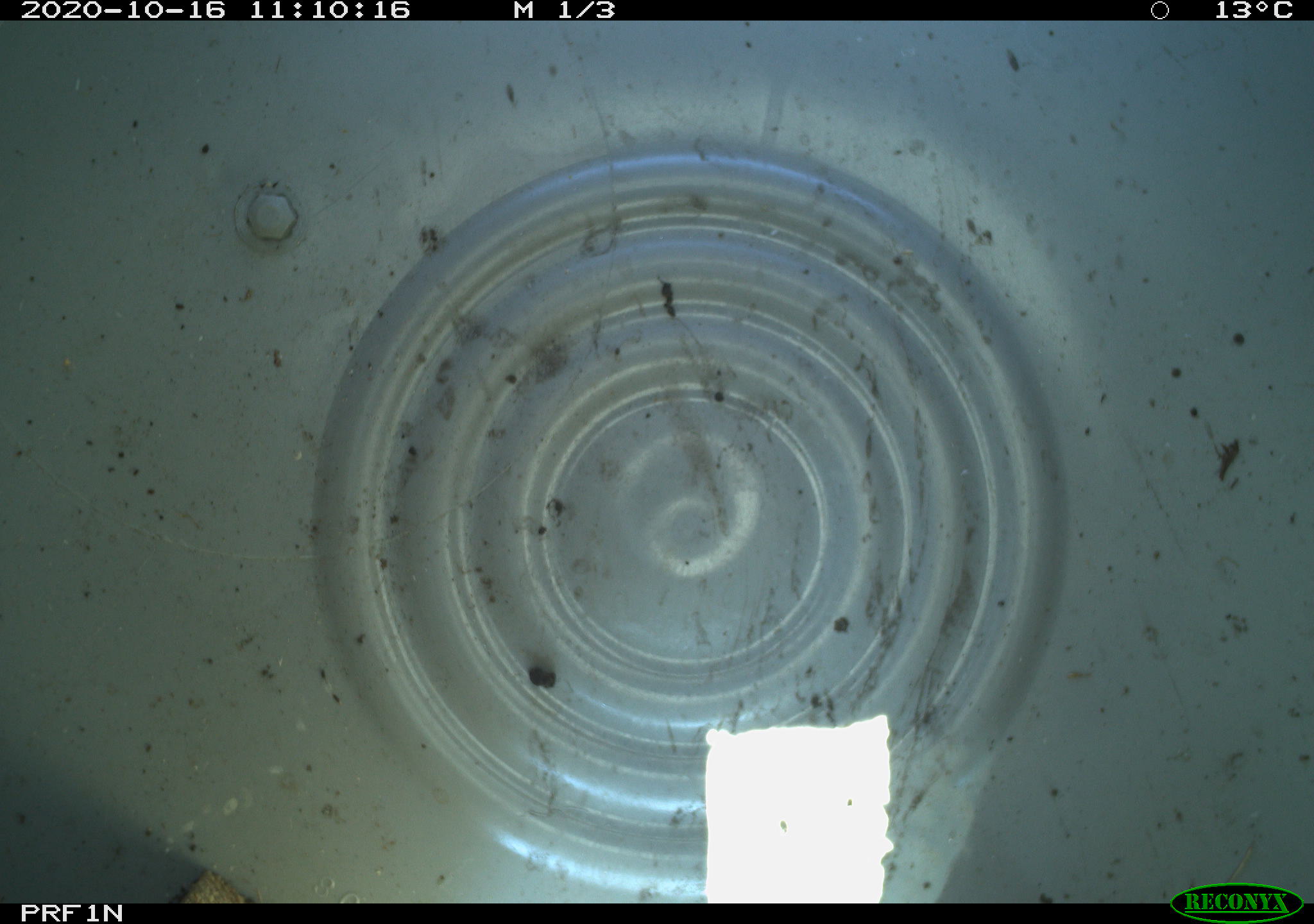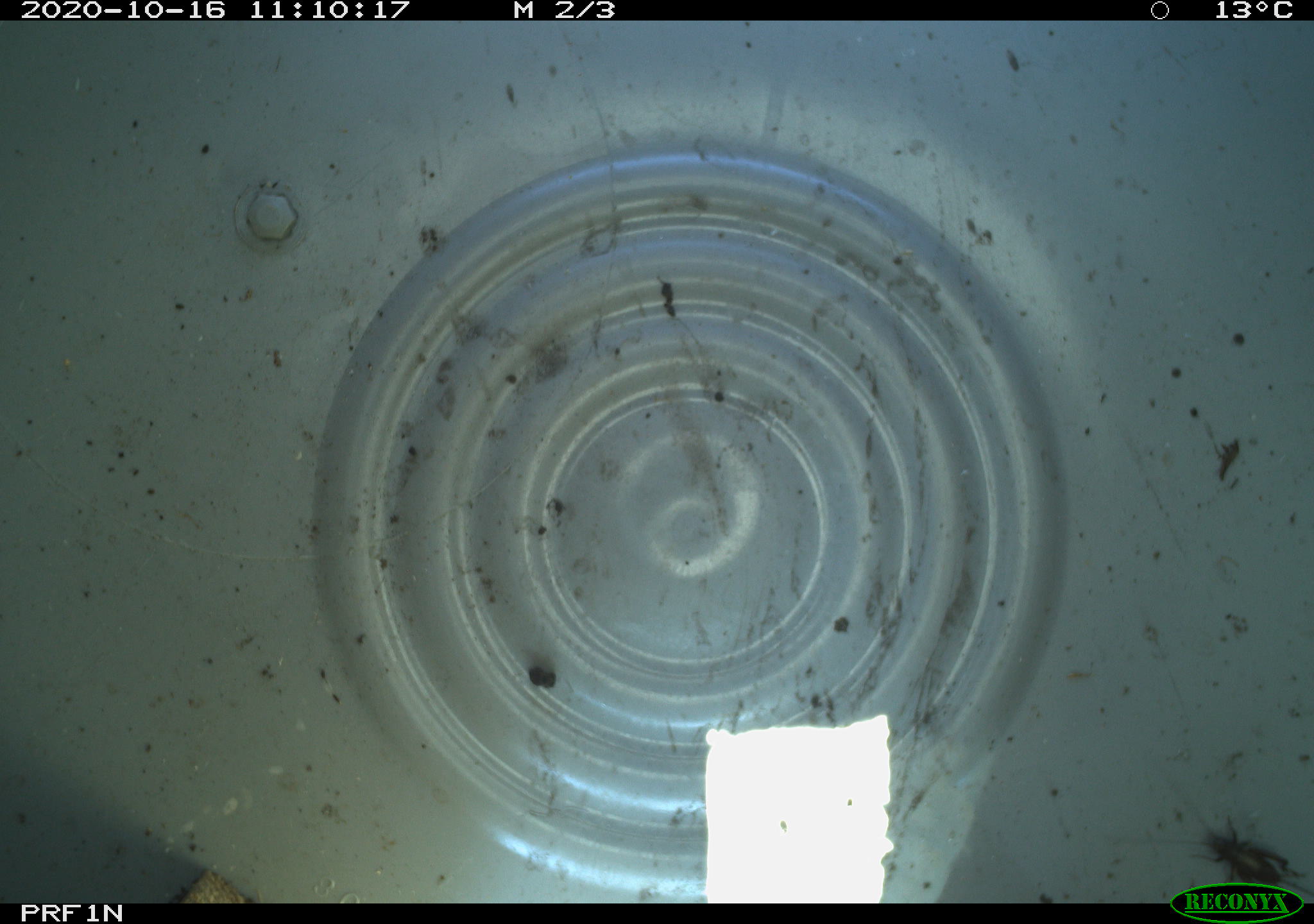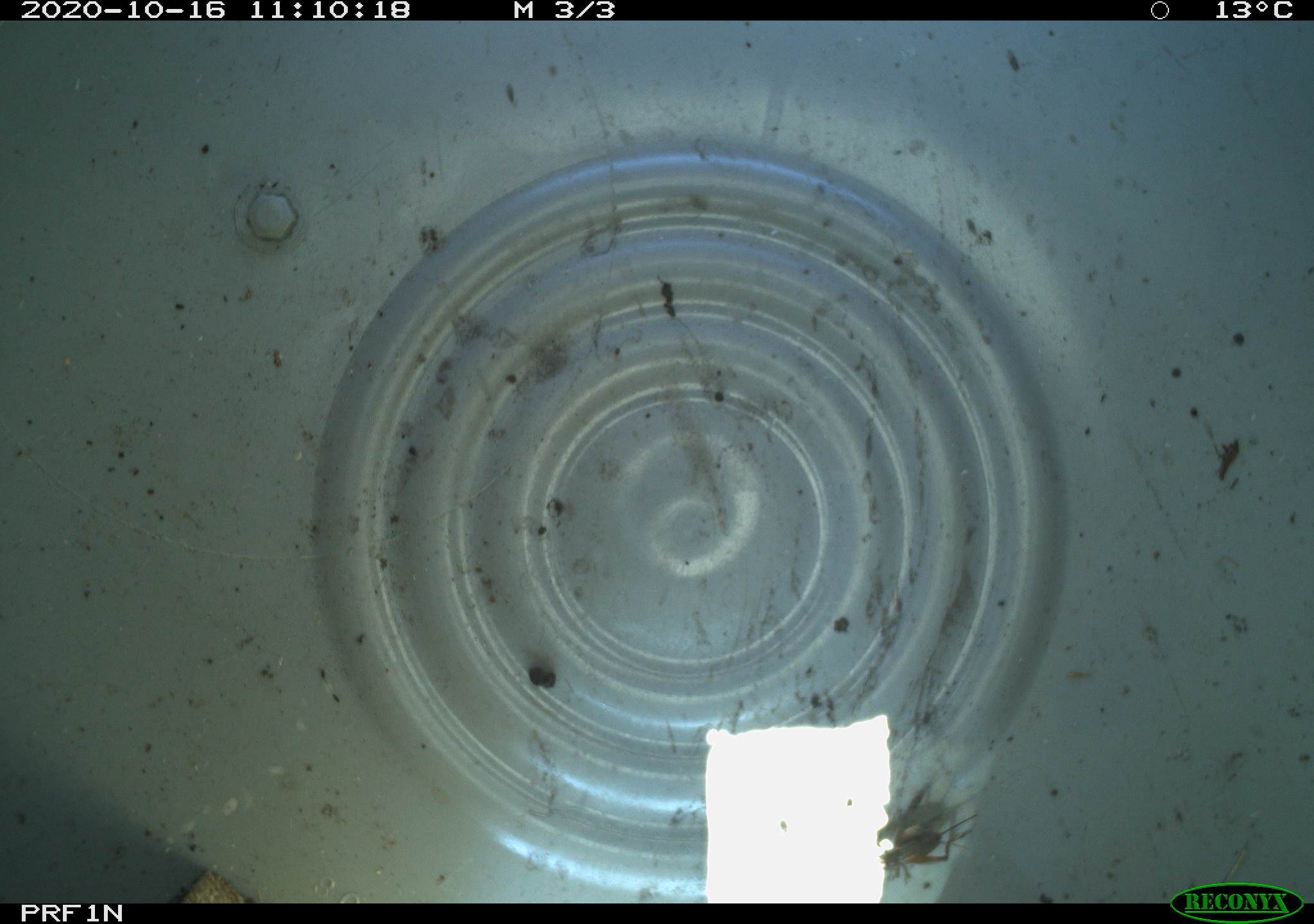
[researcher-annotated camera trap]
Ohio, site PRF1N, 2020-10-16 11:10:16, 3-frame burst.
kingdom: Animalia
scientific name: Animalia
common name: animal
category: invertebrate